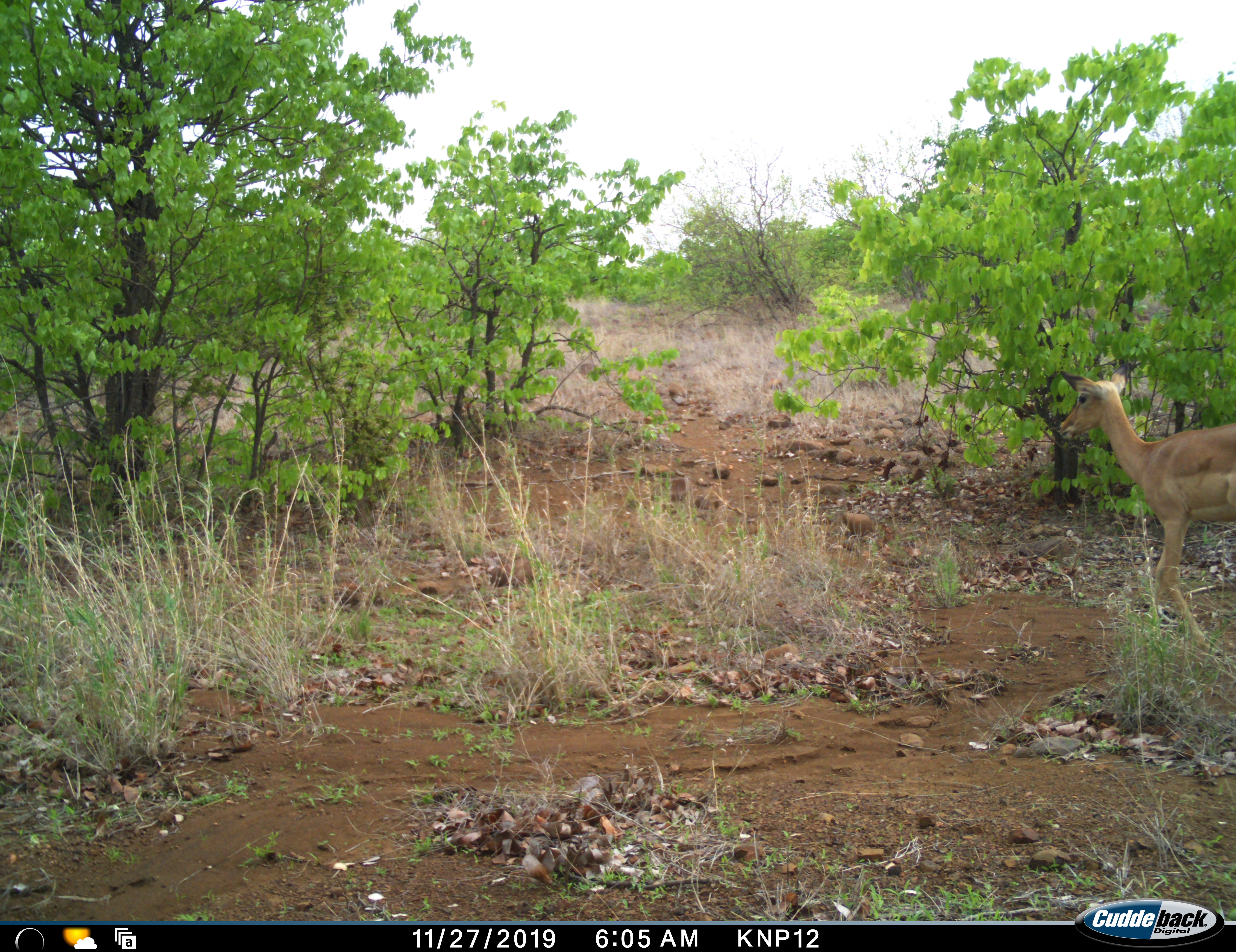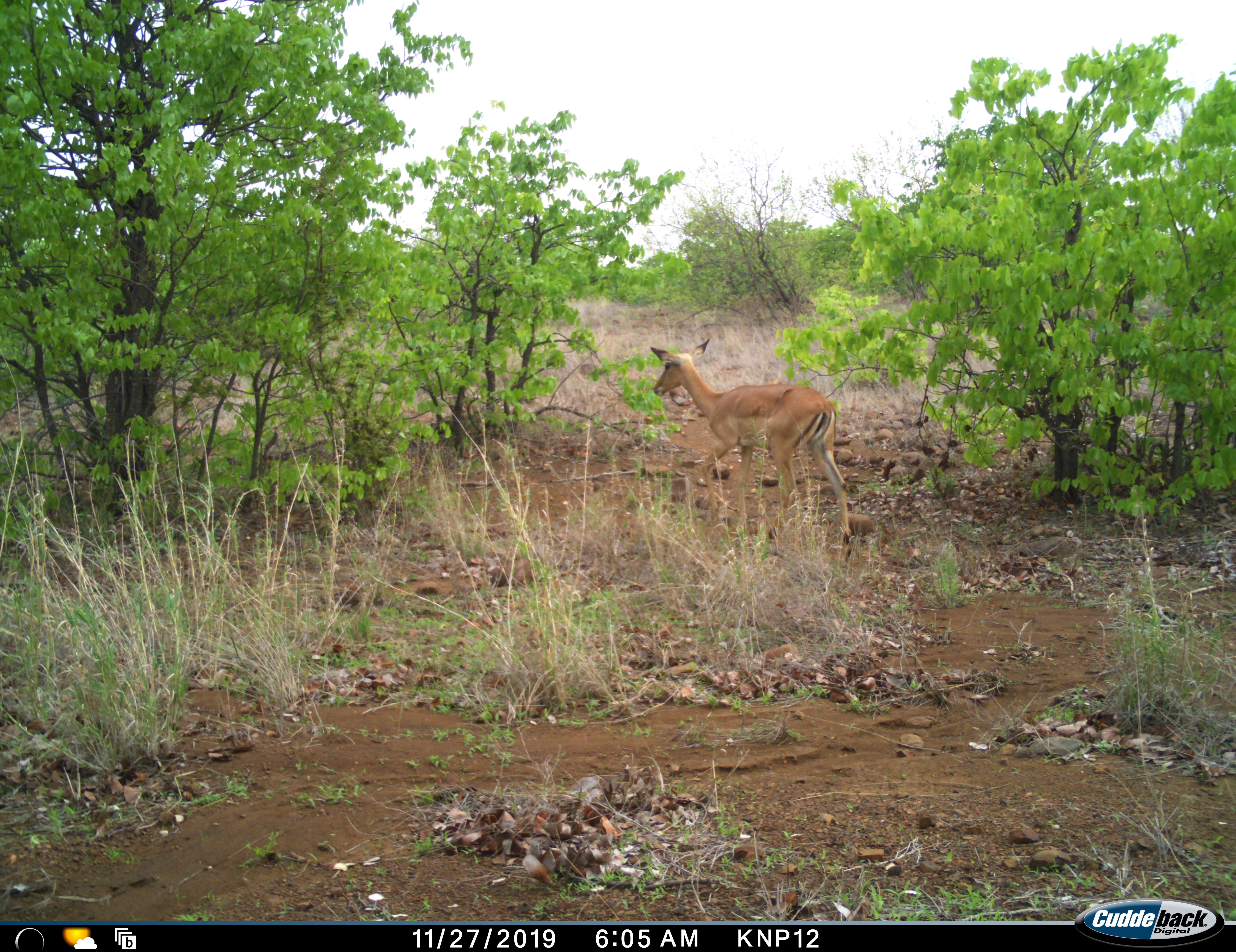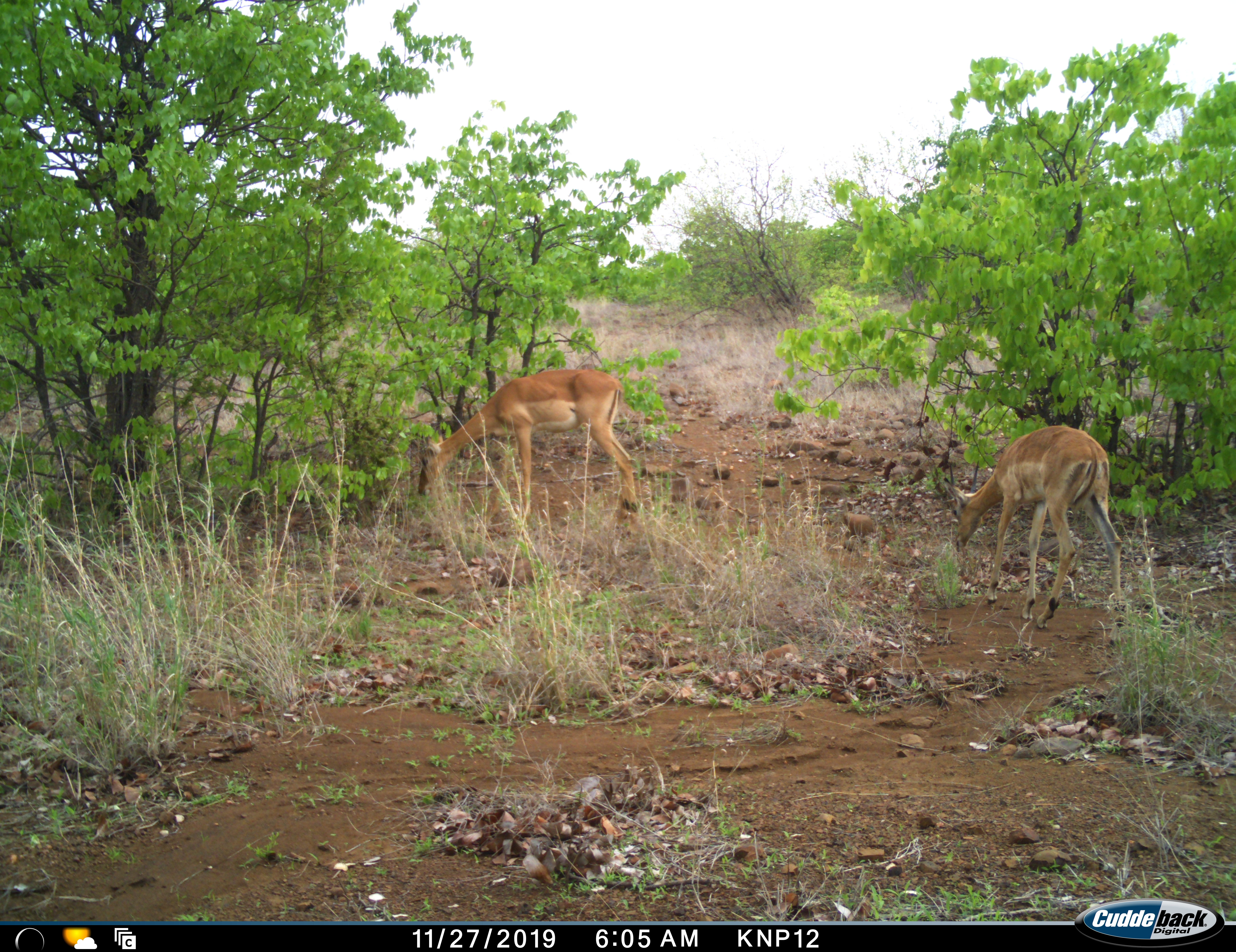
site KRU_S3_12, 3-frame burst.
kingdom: Animalia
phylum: Chordata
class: Mammalia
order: Artiodactyla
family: Bovidae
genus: Aepyceros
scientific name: Aepyceros melampus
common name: impala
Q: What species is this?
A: Impala (Aepyceros melampus).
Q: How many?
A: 2.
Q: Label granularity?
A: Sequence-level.